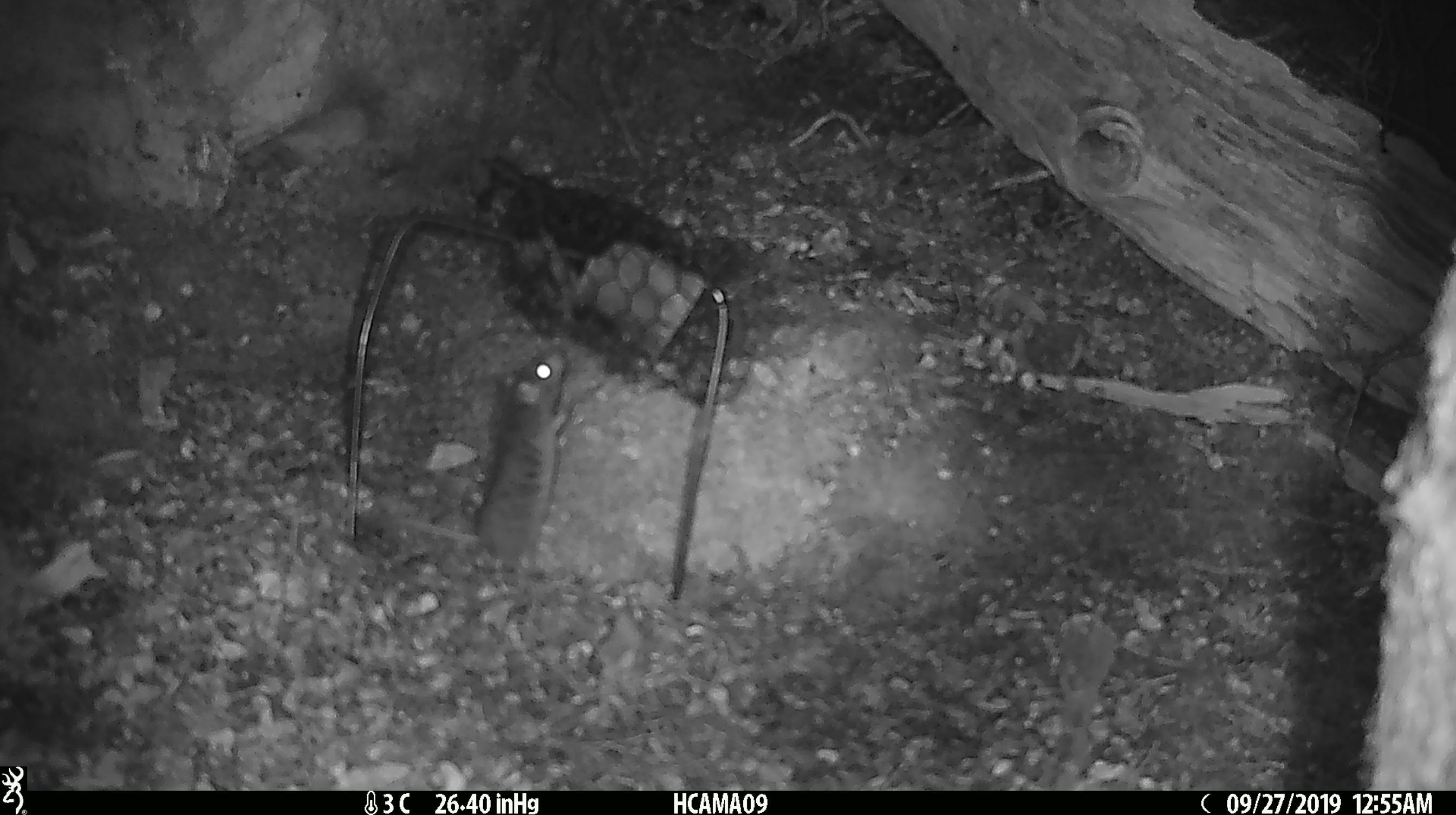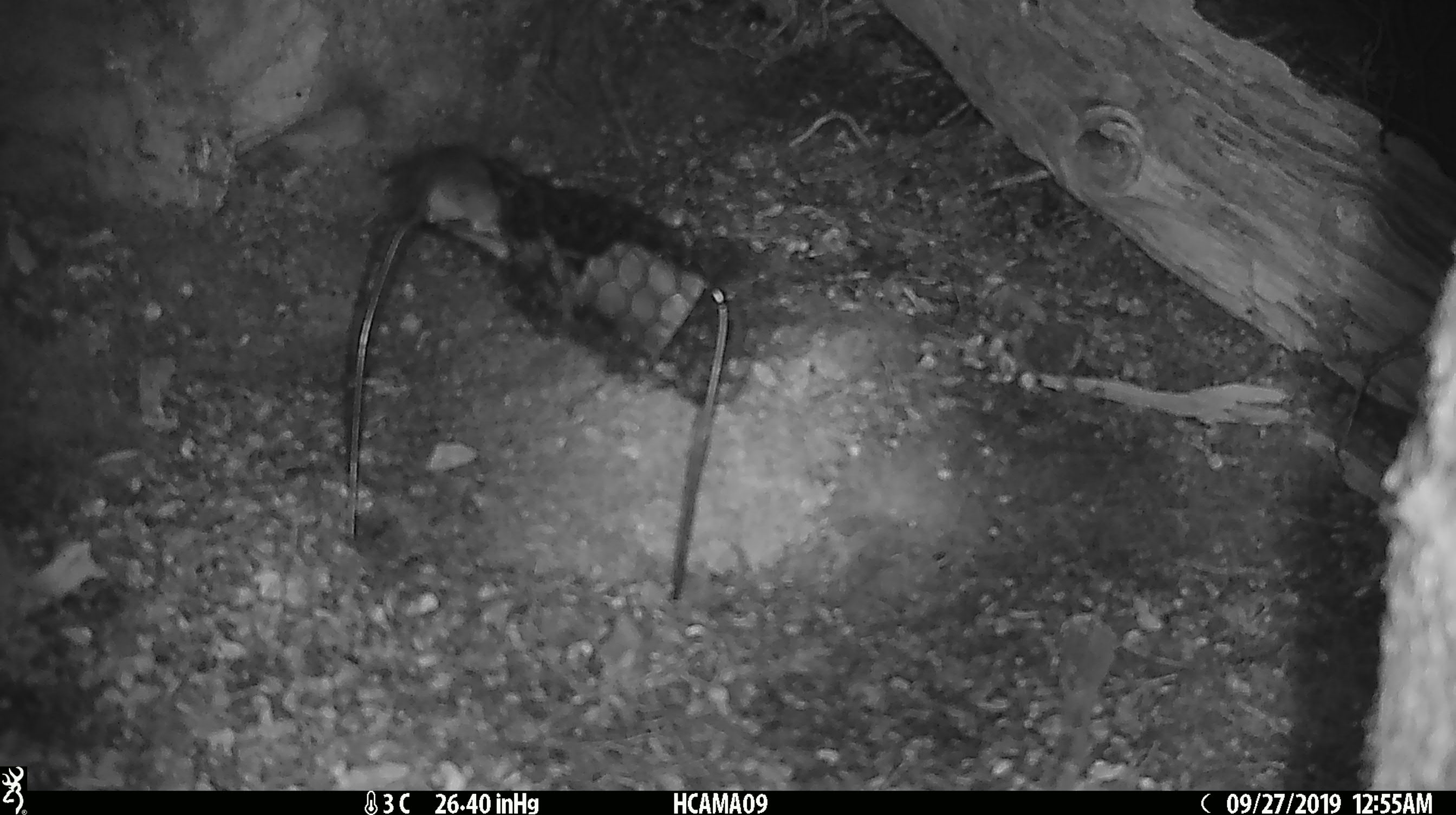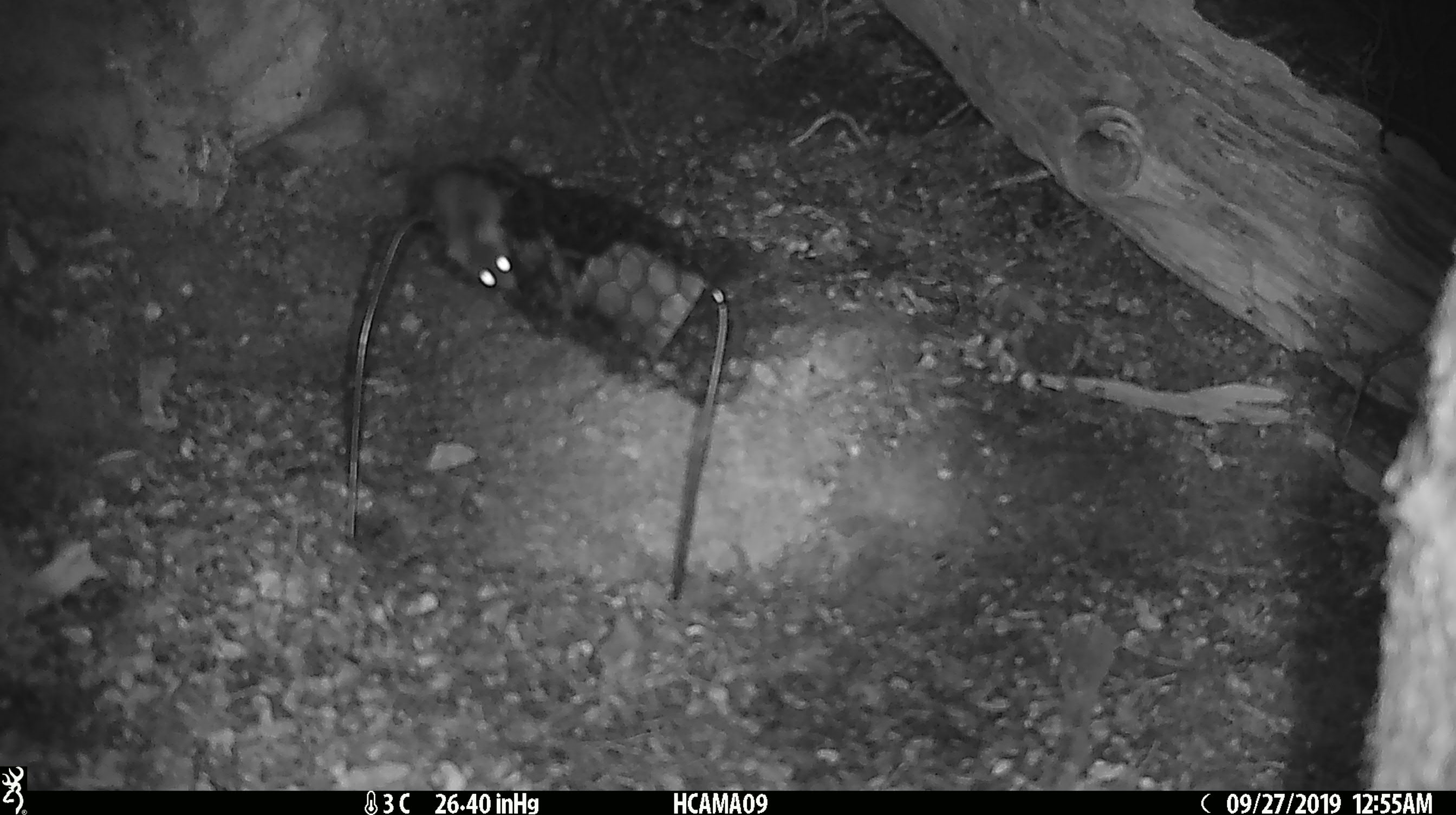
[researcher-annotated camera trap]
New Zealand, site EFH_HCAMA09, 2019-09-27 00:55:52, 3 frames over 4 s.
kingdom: Animalia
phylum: Chordata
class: Mammalia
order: Rodentia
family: Muridae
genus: Mus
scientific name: Mus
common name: mouse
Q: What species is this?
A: Mouse (Mus).